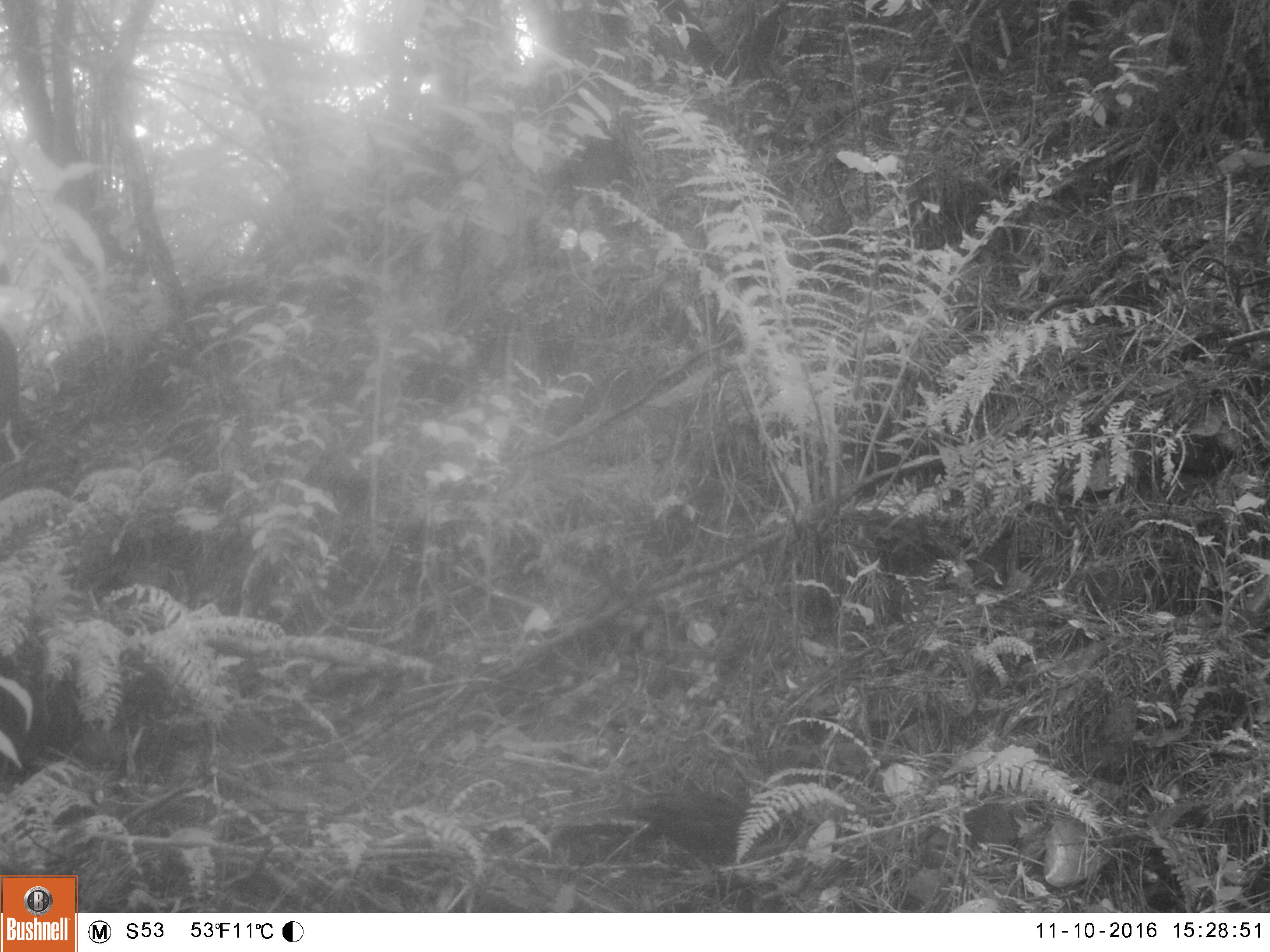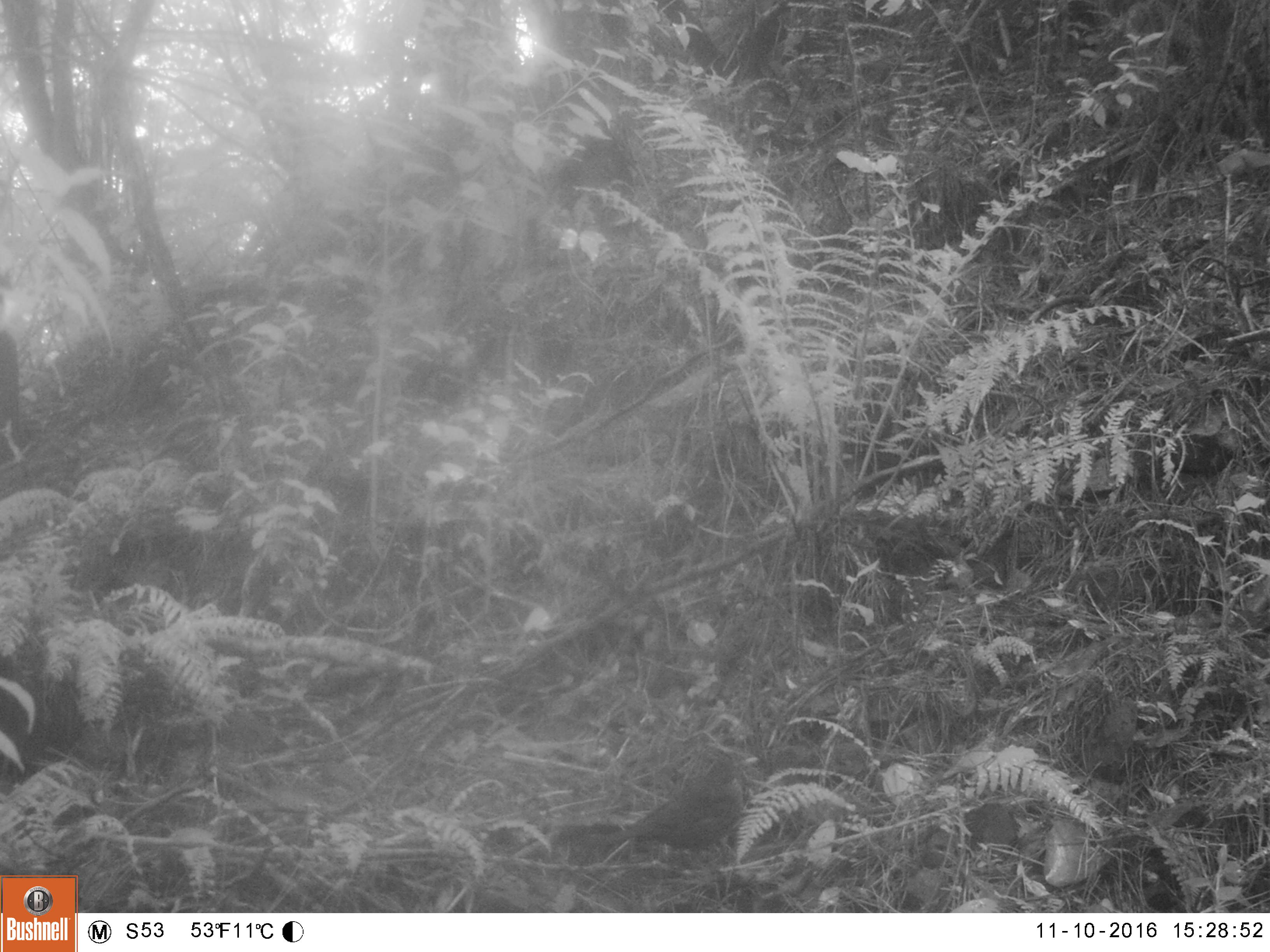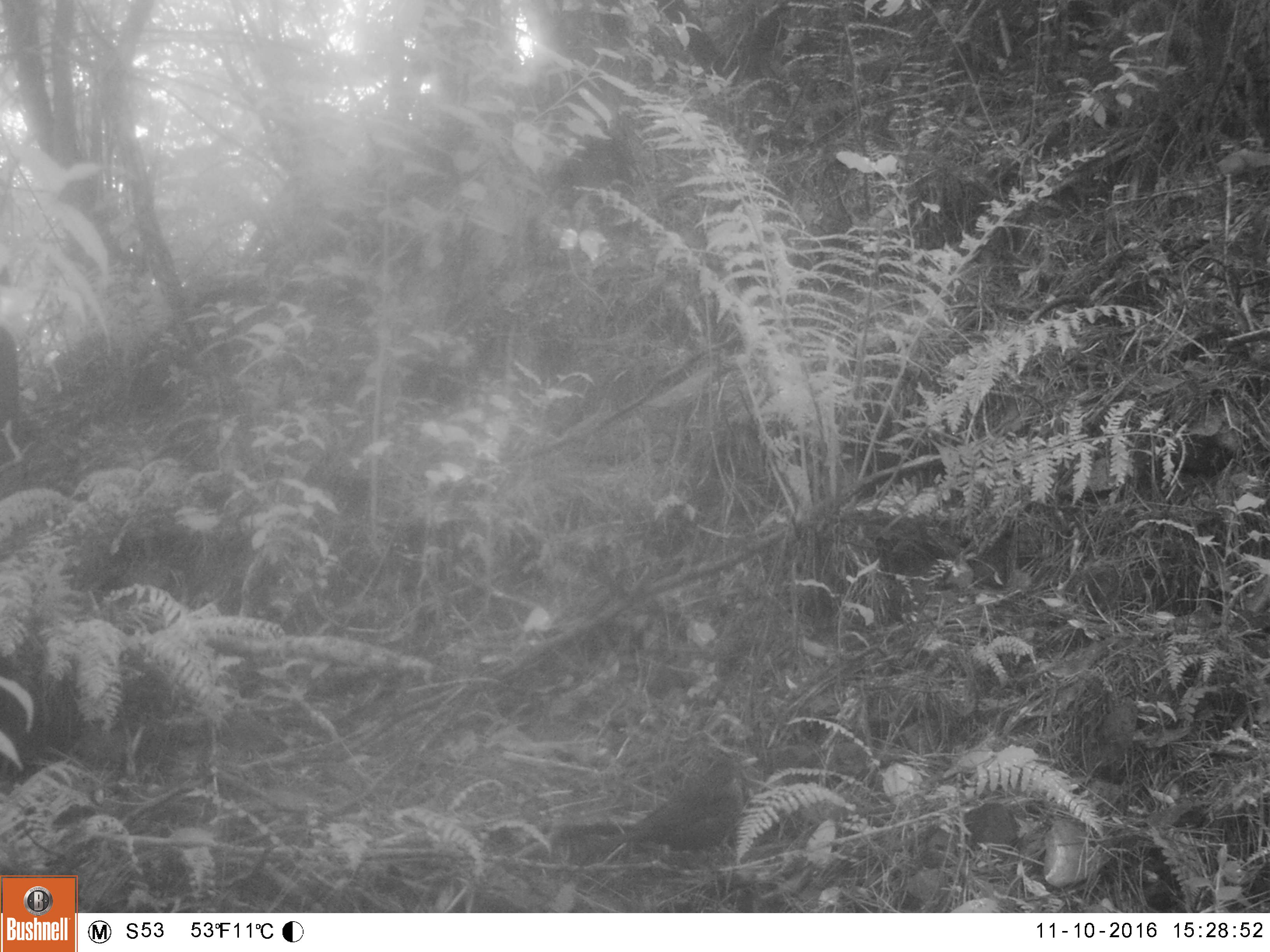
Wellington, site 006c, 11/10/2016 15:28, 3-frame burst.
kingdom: Animalia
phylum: Chordata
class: Aves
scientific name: Aves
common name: bird